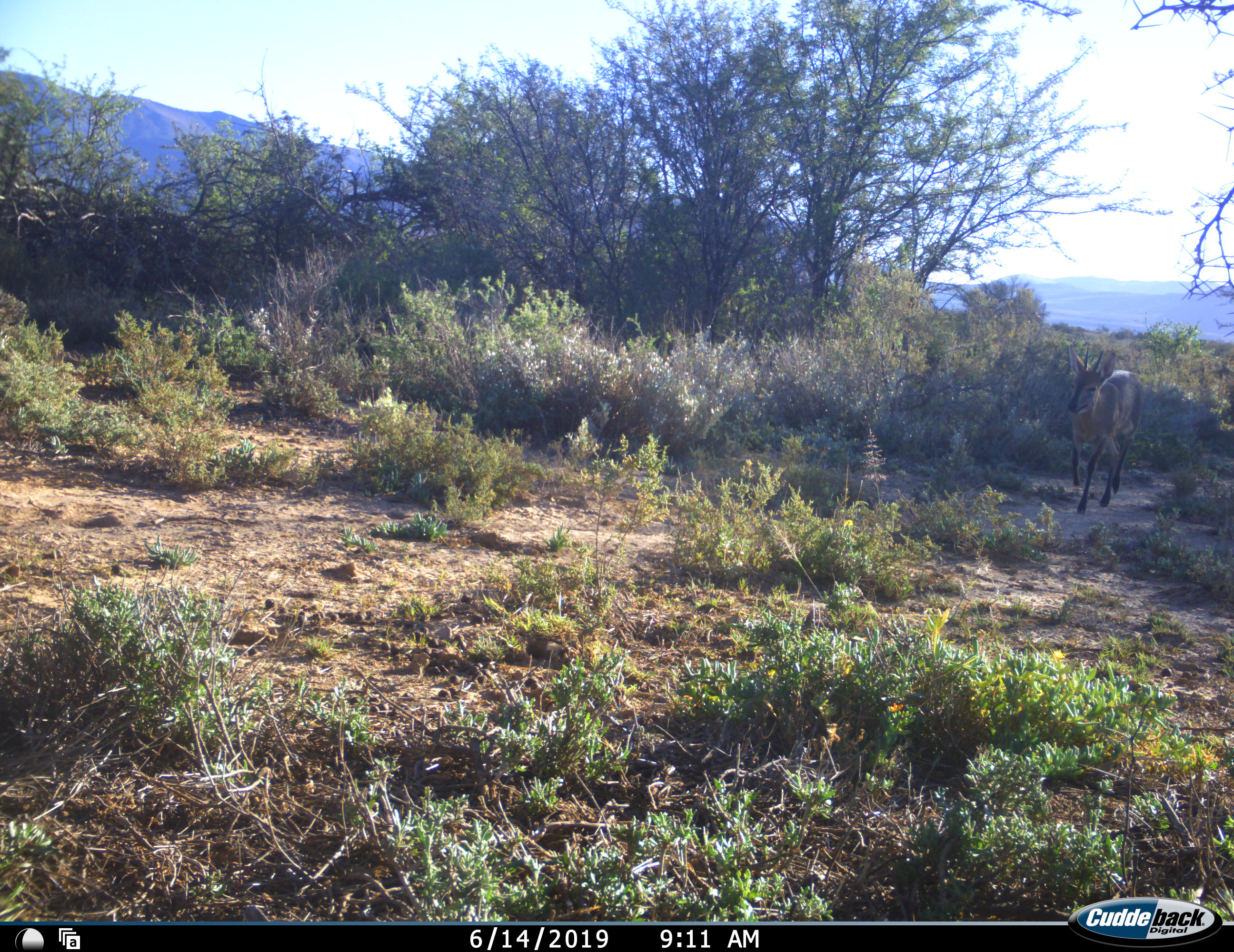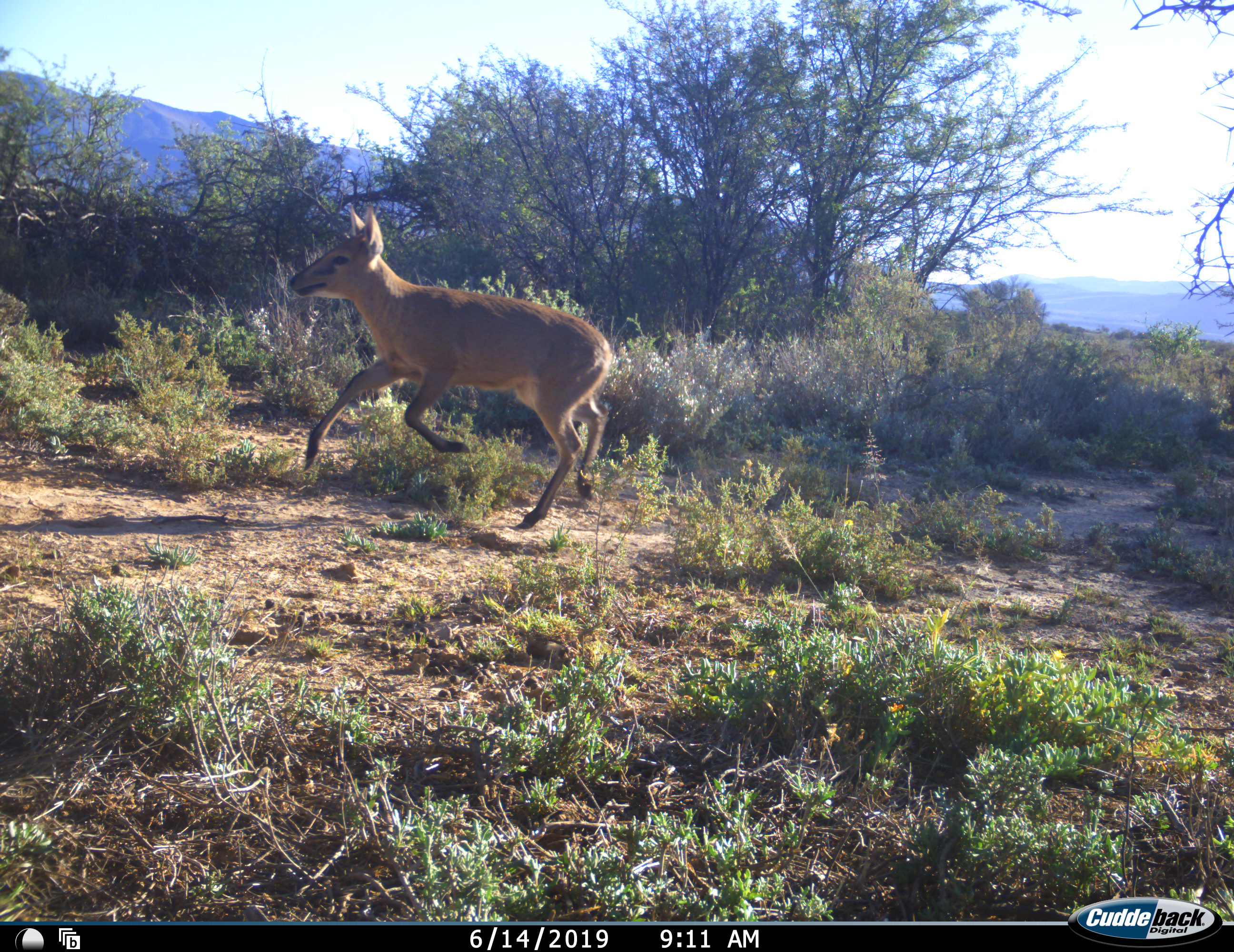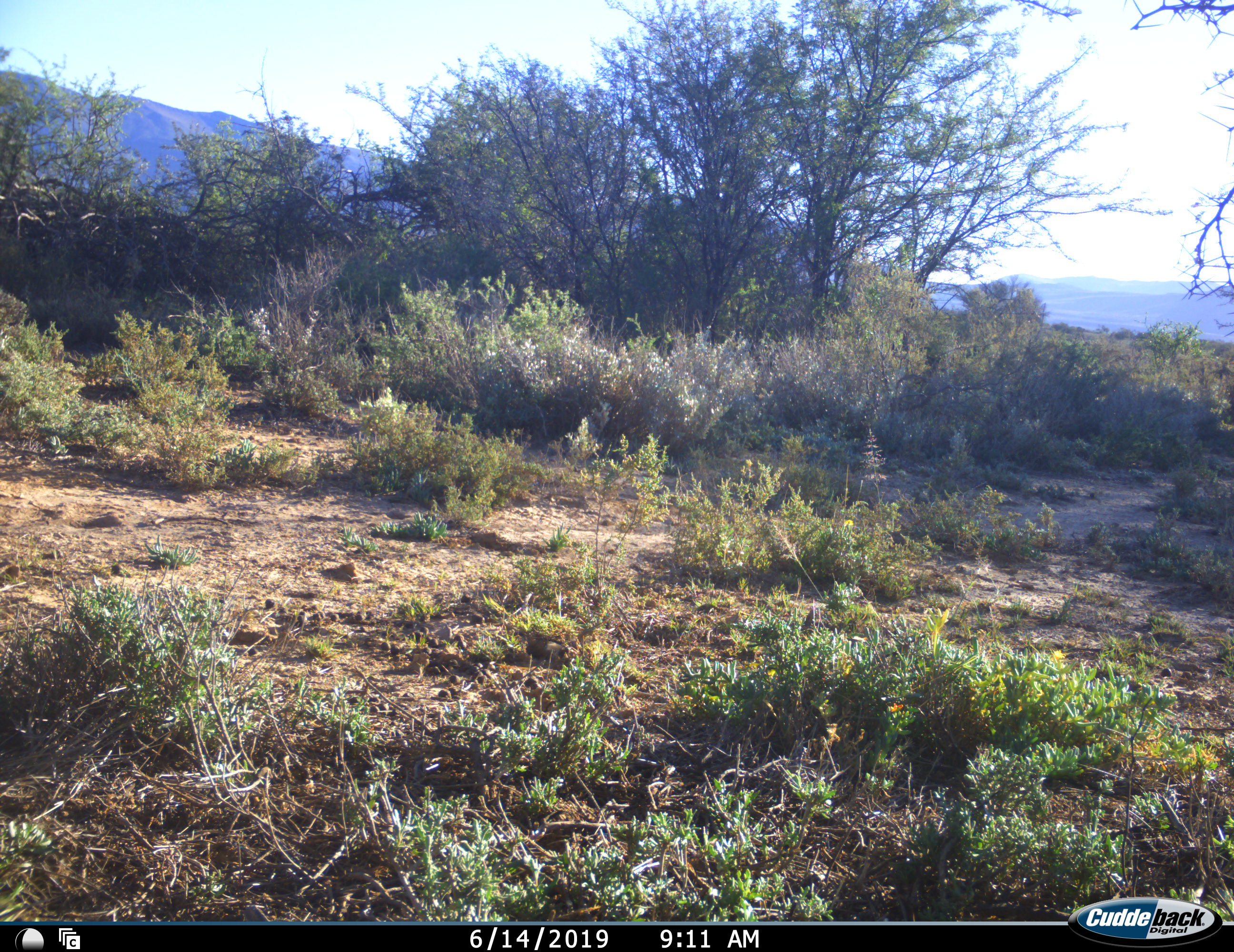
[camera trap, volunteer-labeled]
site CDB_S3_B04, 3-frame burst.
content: unidentified animal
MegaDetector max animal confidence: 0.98